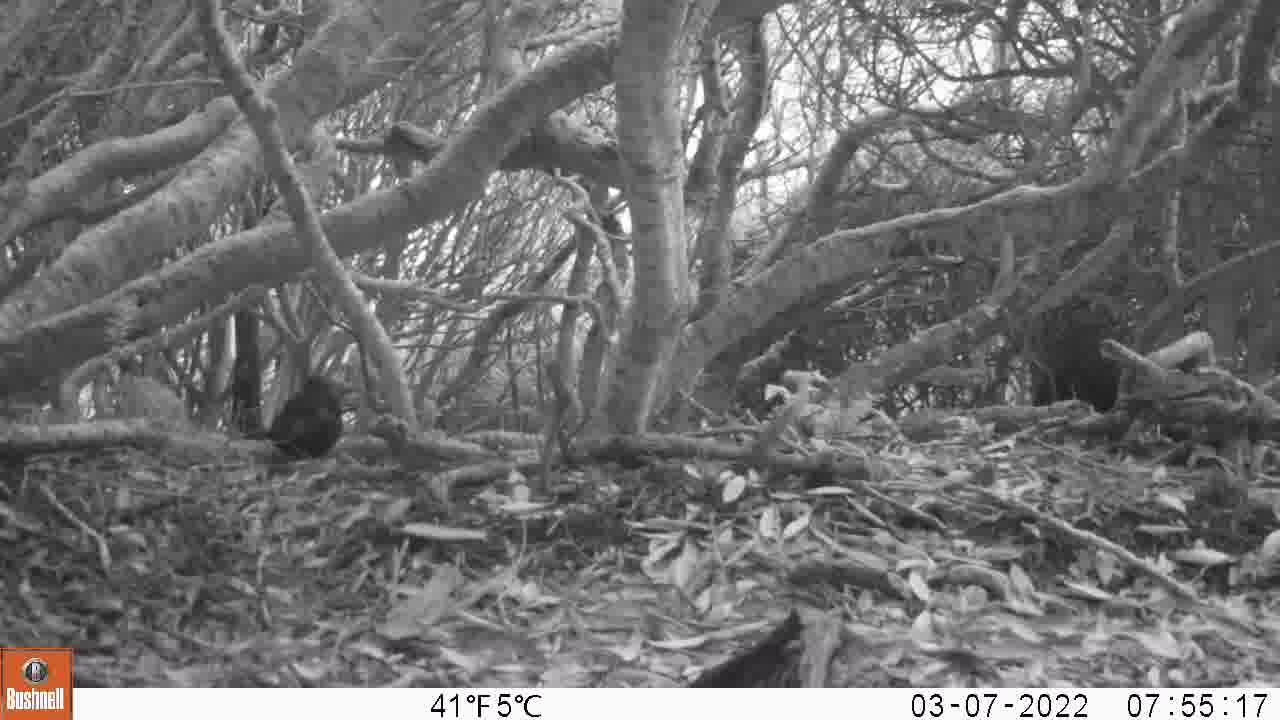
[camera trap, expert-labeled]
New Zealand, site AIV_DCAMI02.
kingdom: Animalia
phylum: Chordata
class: Aves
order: Passeriformes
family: Turdidae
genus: Turdus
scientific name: Turdus merula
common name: eurasian blackbird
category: blackbird